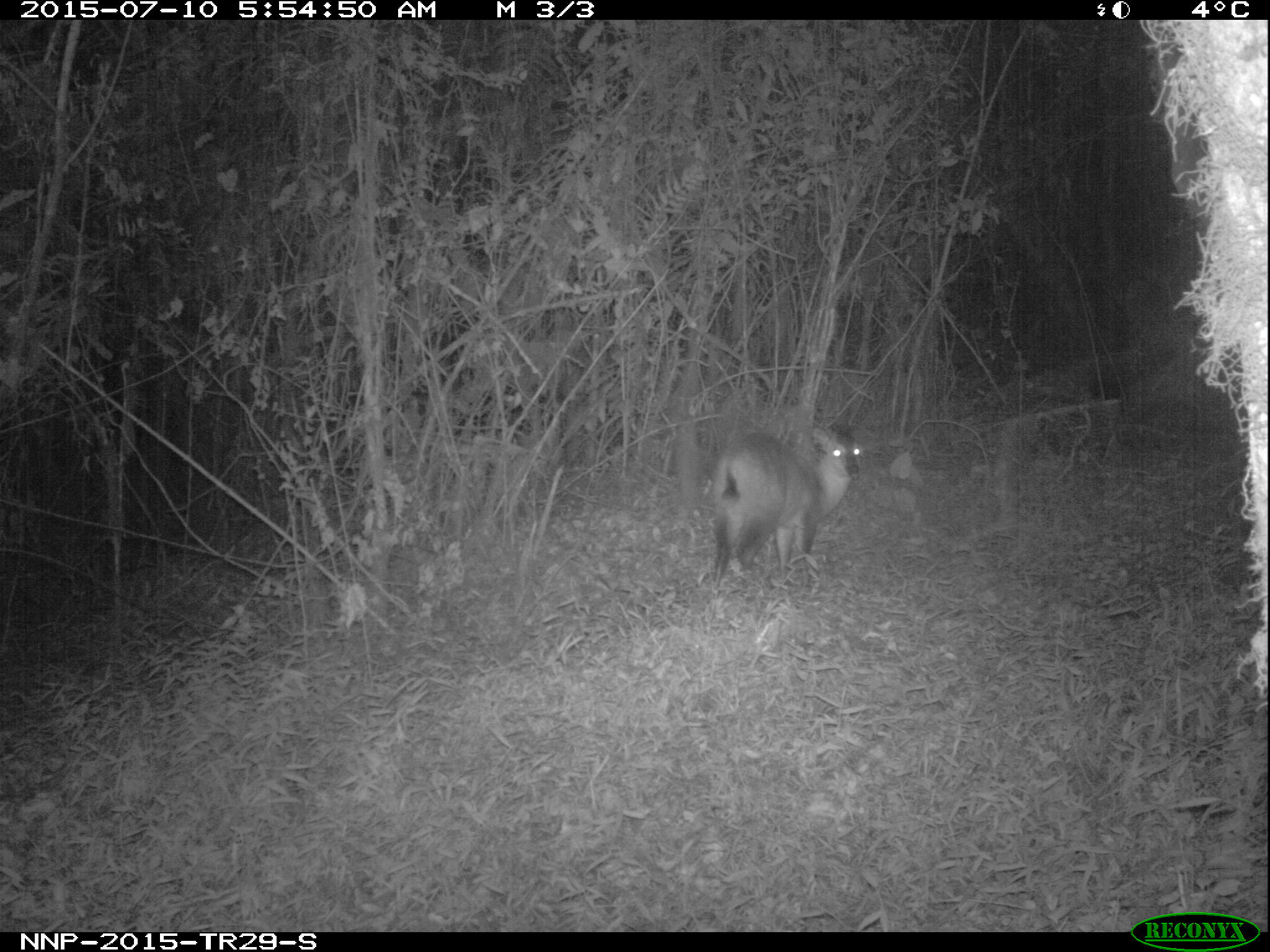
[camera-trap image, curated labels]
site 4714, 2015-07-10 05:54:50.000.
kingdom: Animalia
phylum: Chordata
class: Mammalia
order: Artiodactyla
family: Bovidae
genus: Cephalophus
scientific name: Cephalophus nigrifrons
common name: black-fronted duiker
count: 1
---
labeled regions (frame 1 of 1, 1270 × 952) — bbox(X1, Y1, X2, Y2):
cephalophus nigrifrons: bbox(709, 425, 864, 588)